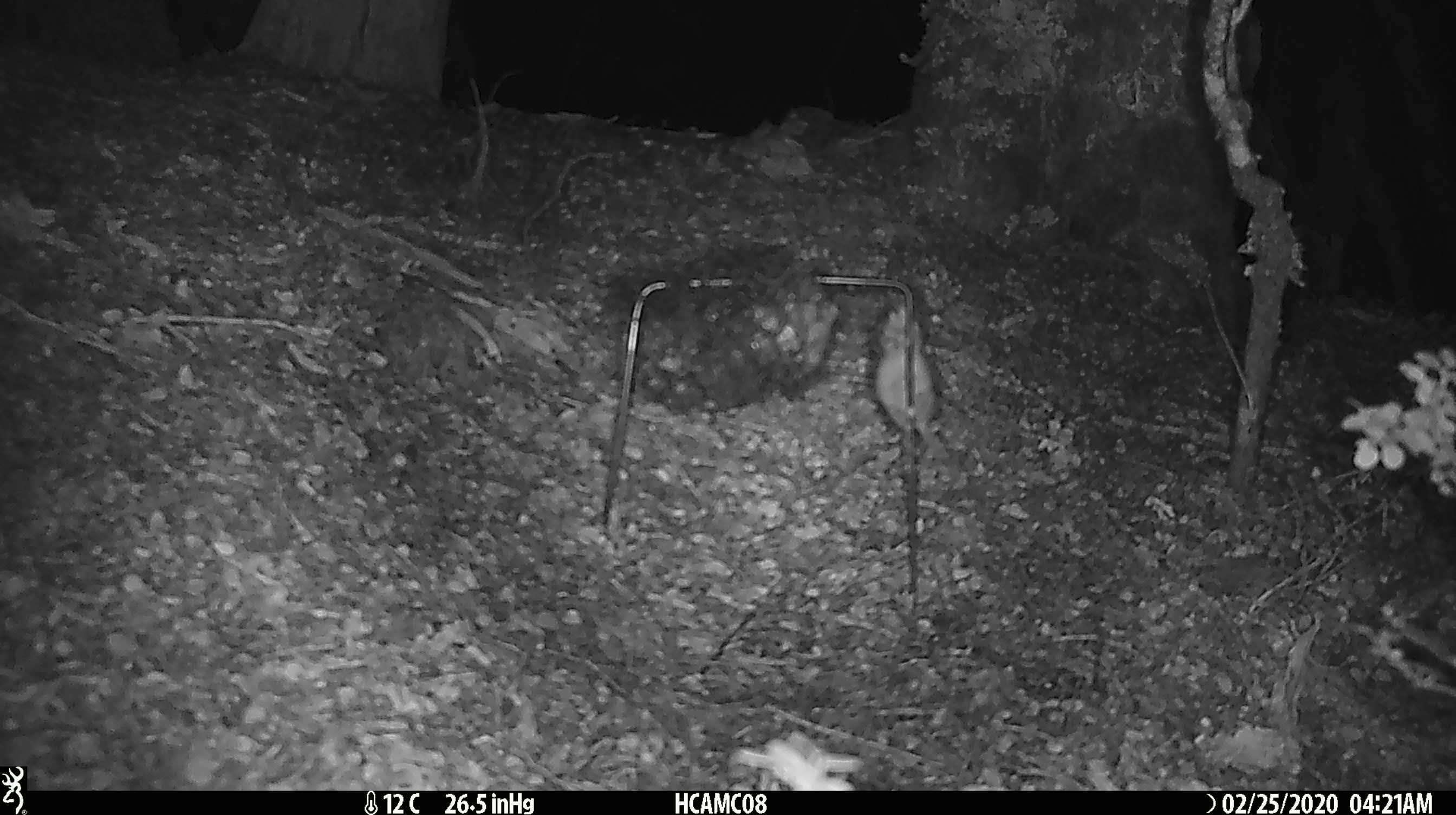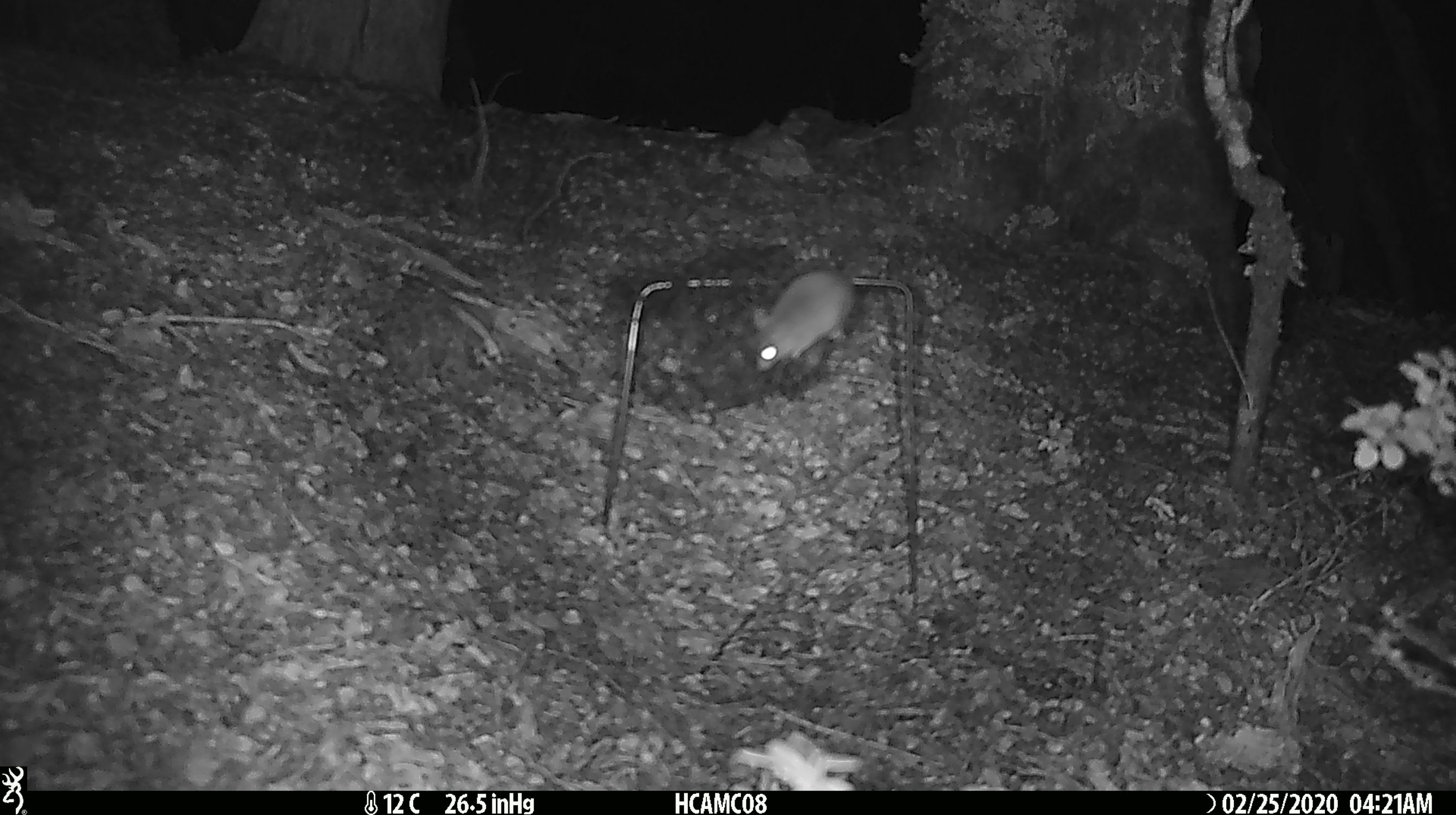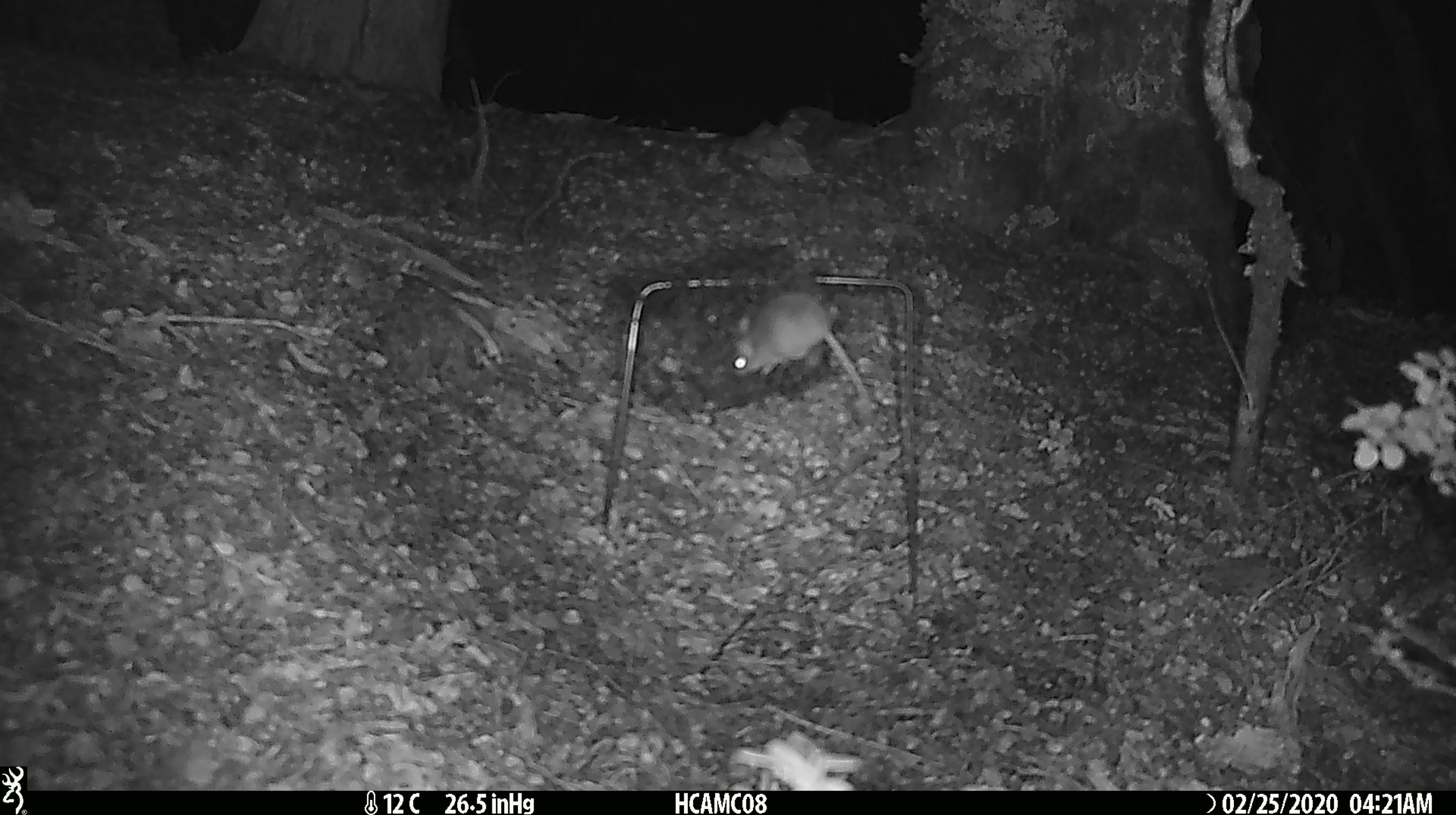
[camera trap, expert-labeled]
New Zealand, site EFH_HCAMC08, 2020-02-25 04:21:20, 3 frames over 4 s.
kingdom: Animalia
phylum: Chordata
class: Mammalia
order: Rodentia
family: Muridae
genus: Mus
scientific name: Mus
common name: mouse